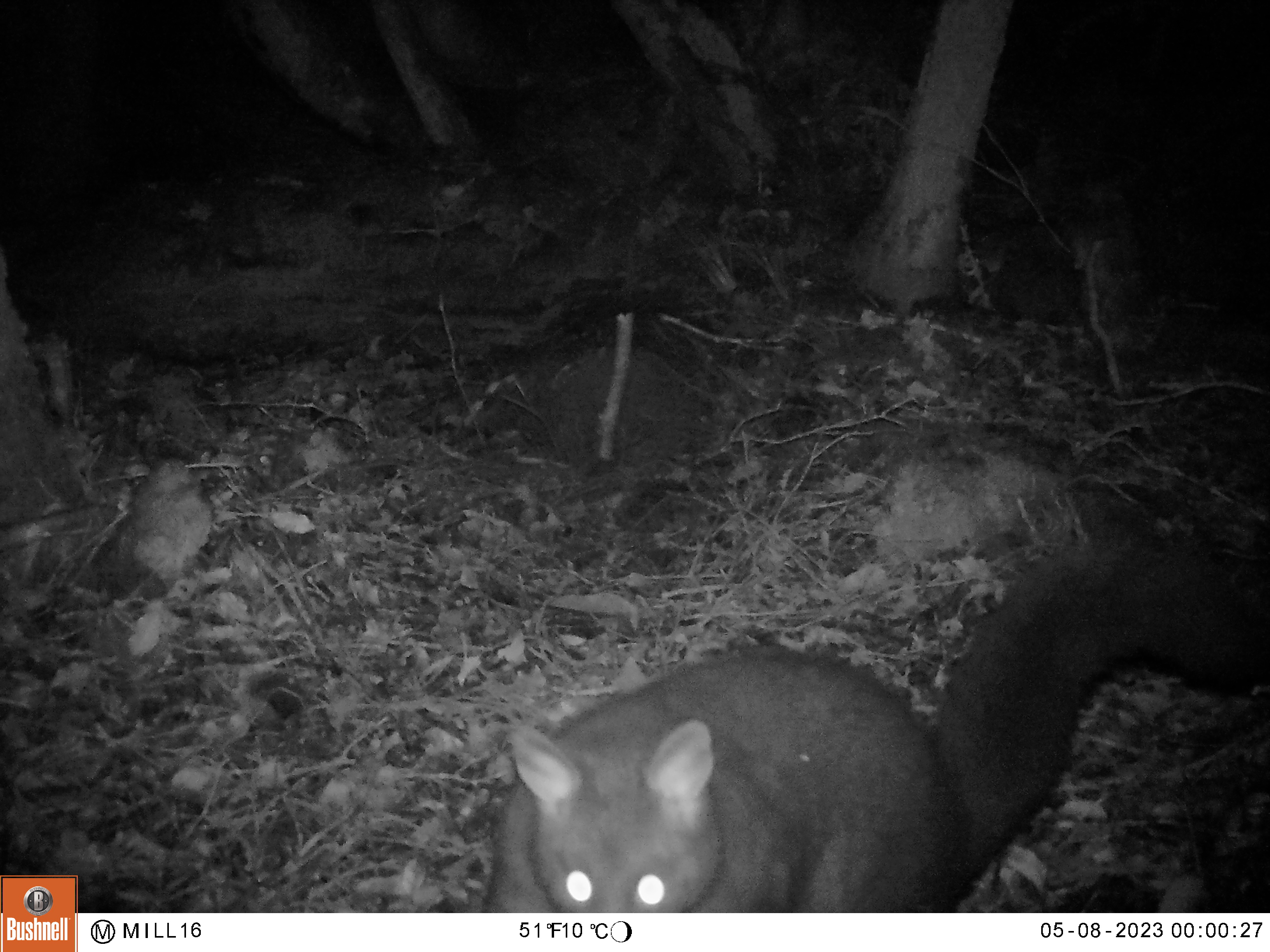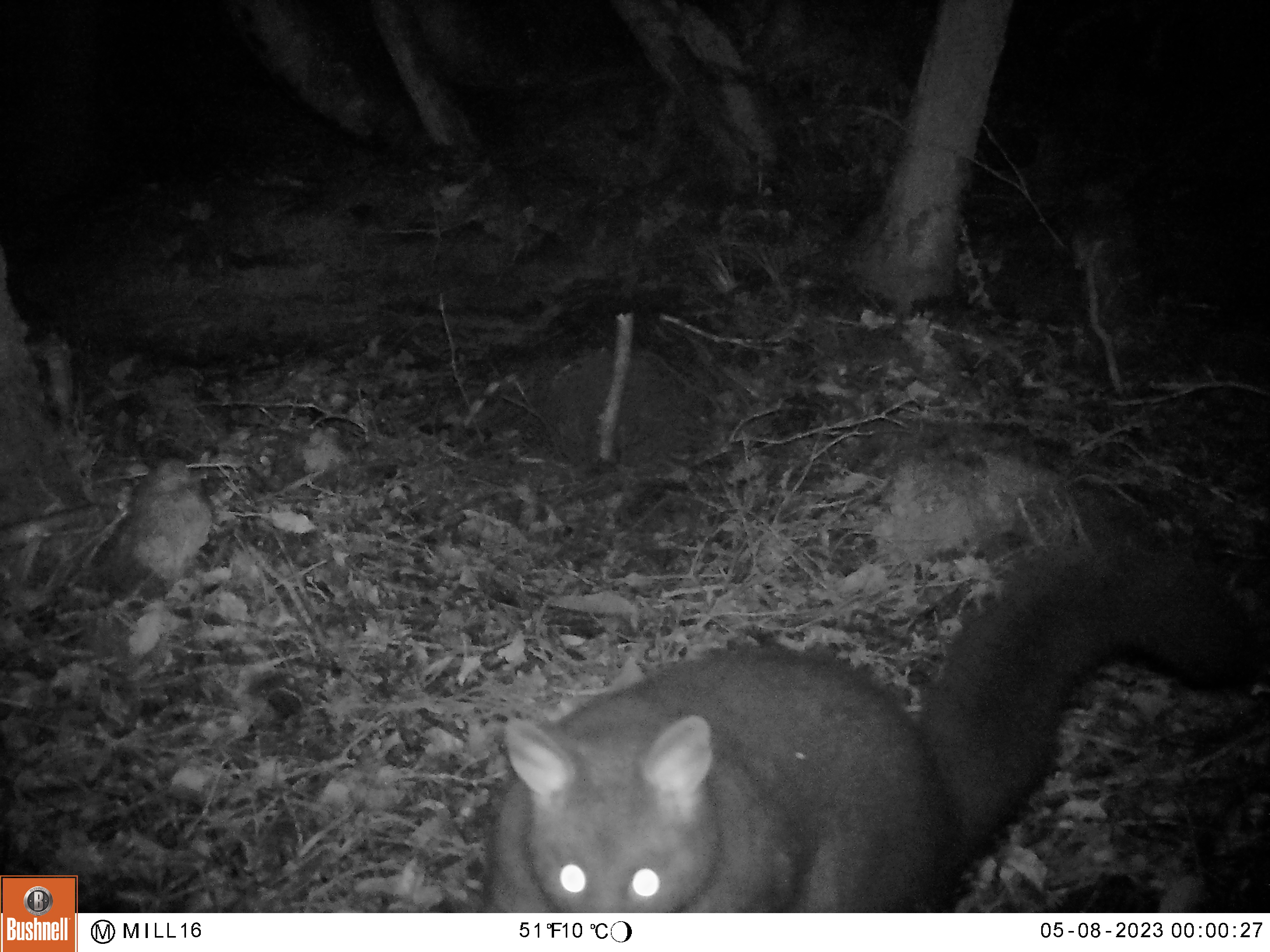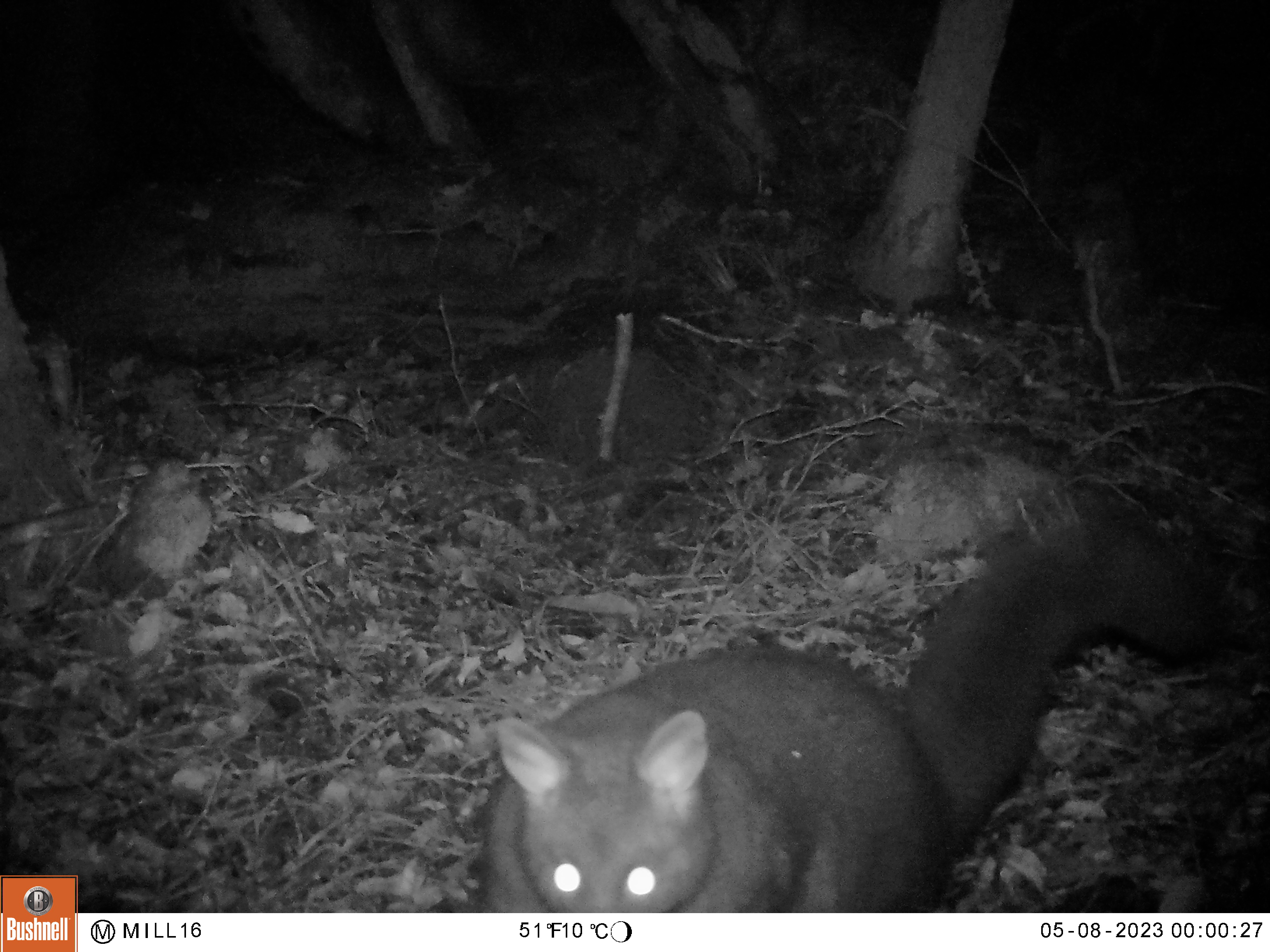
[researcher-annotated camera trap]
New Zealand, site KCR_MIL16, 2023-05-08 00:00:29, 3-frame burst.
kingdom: Animalia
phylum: Chordata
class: Mammalia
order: Diprotodontia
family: Phalangeridae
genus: Trichosurus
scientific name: Trichosurus vulpecula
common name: common brushtail possum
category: possum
Possum (common brushtail possum) (Trichosurus vulpecula).